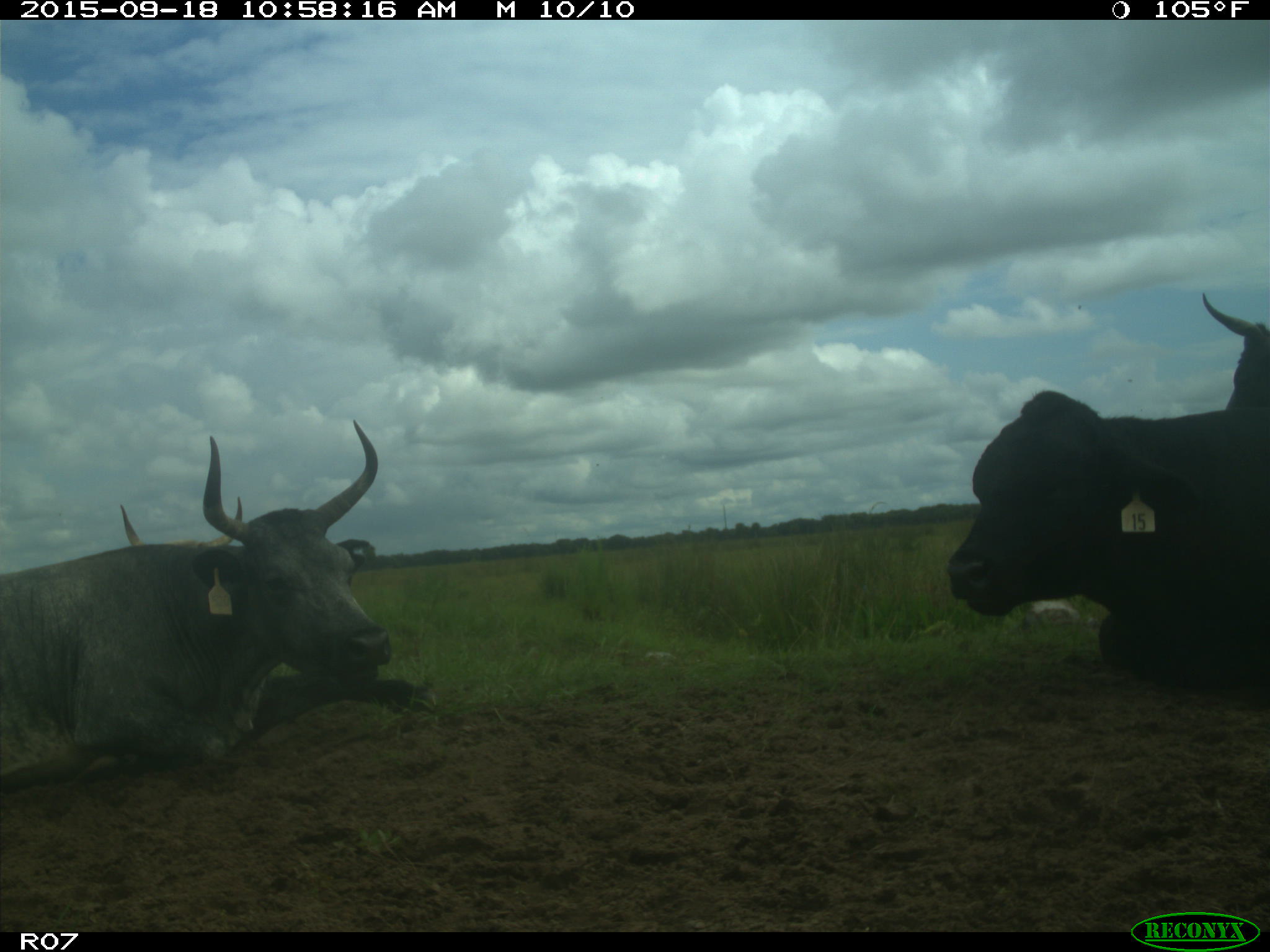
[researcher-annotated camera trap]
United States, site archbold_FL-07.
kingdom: Animalia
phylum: Chordata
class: Mammalia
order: Artiodactyla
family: Bovidae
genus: Bos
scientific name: Bos taurus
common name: domestic cow